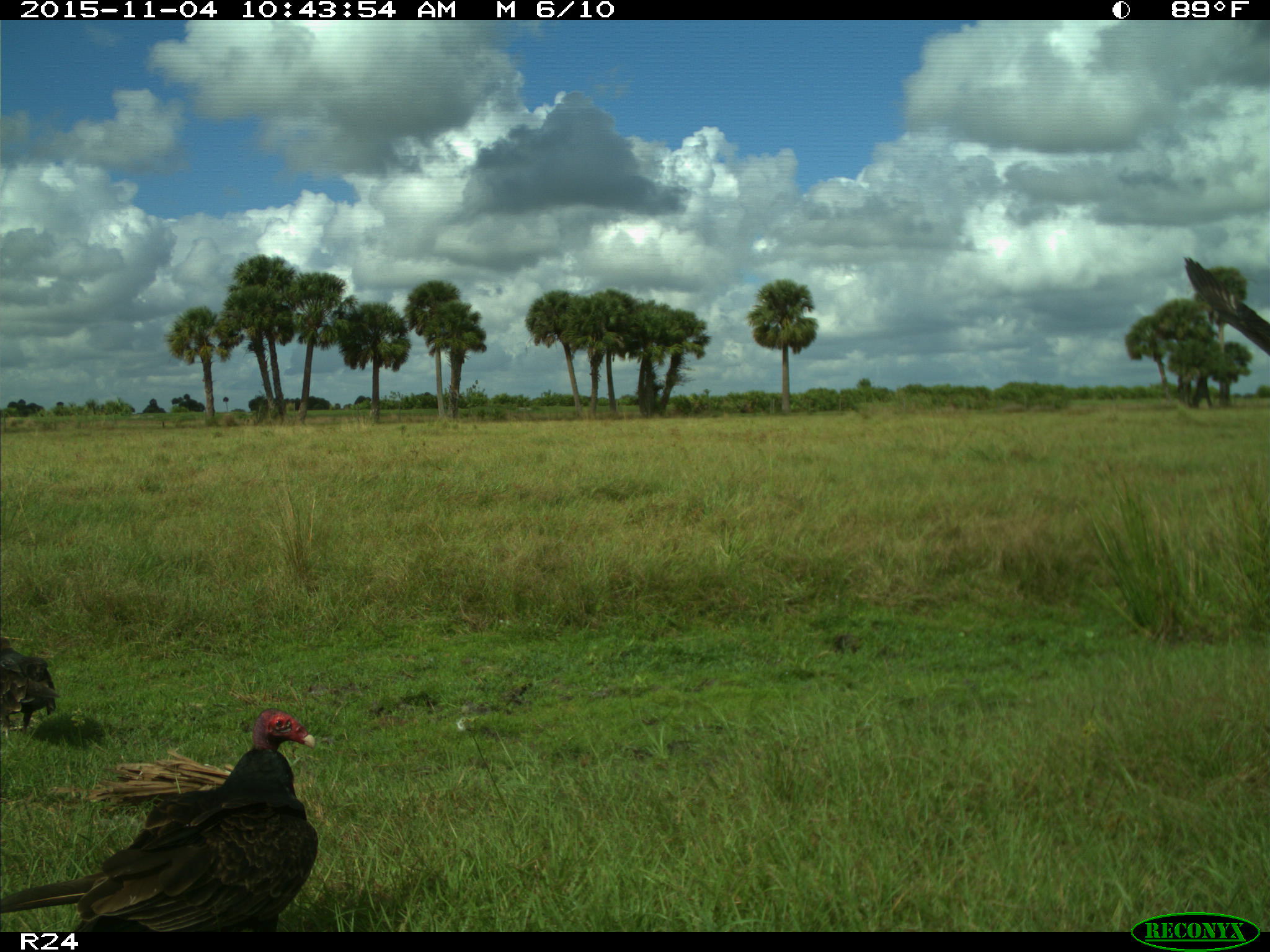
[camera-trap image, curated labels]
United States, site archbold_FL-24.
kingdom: Animalia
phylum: Chordata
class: Aves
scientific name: Aves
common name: birds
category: unidentified bird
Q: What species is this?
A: Unidentified bird (birds) (Aves).